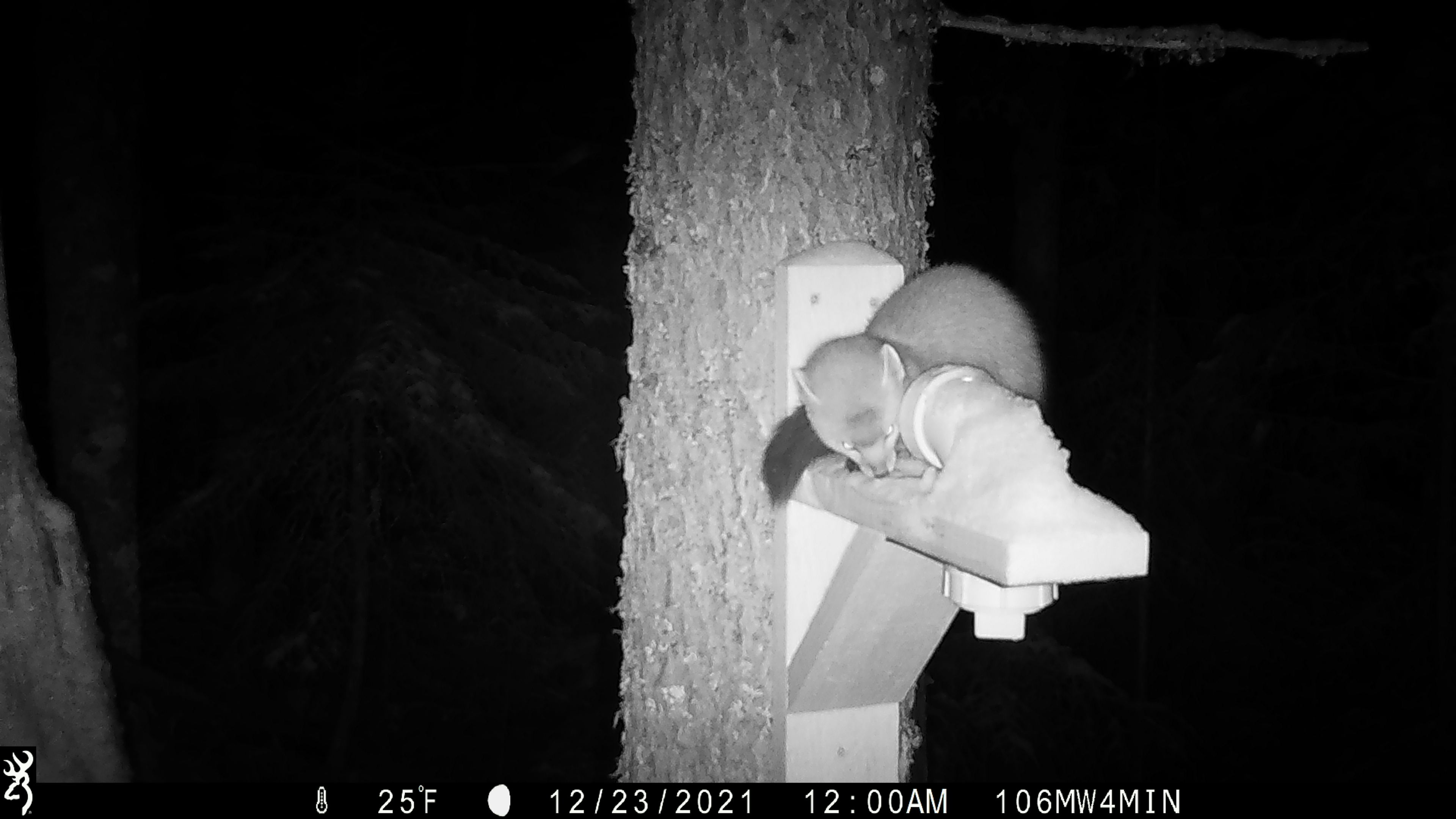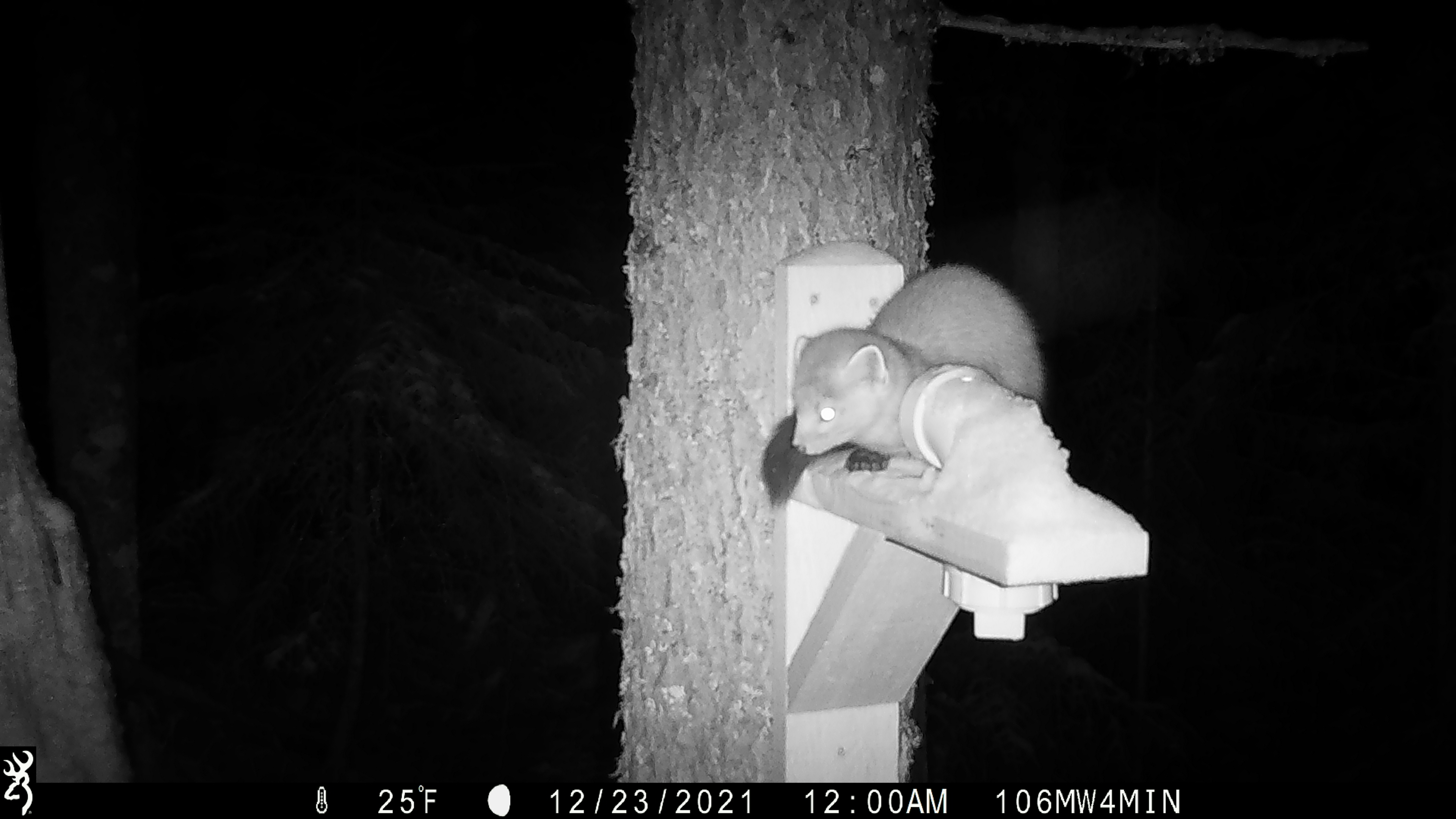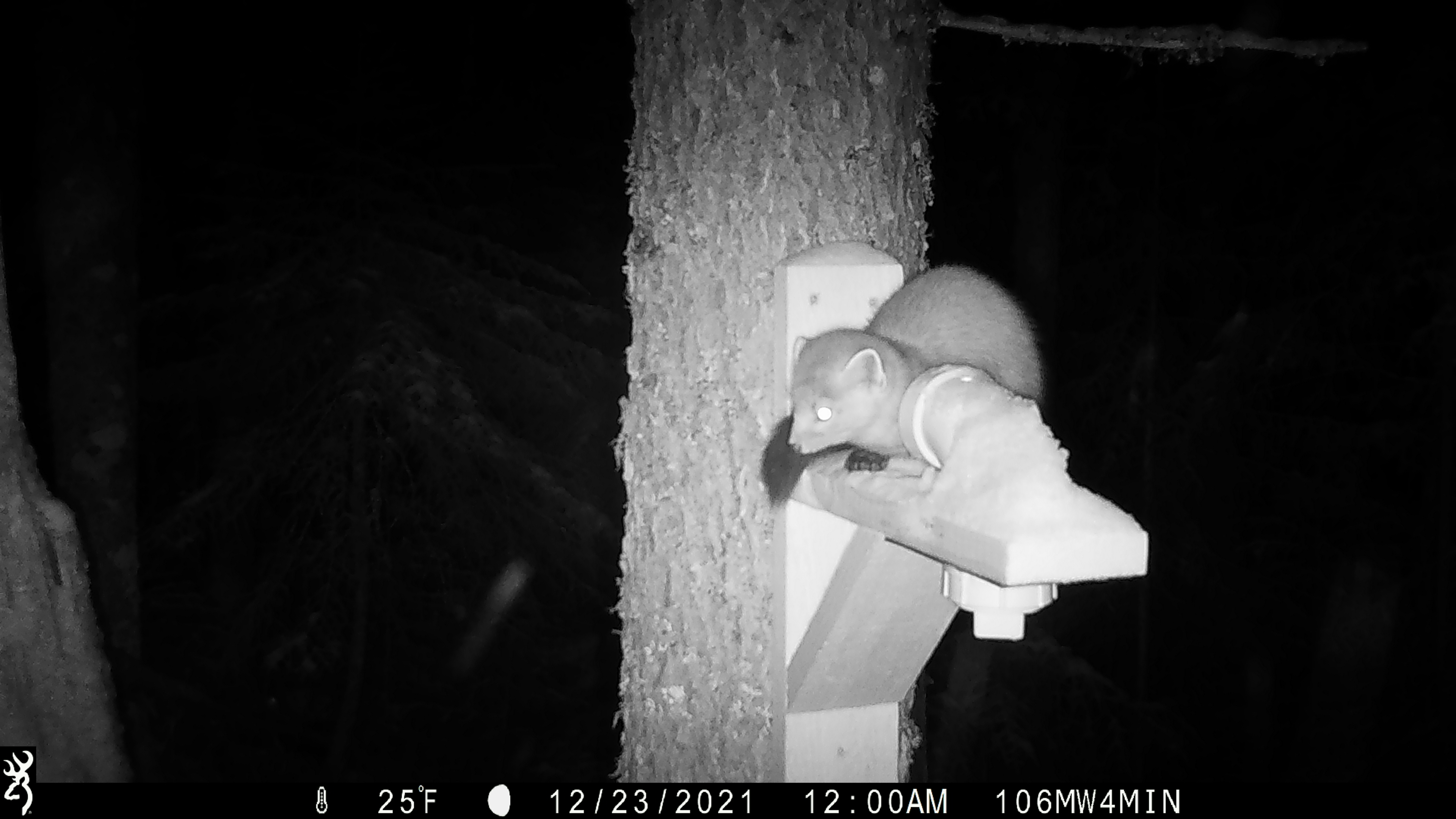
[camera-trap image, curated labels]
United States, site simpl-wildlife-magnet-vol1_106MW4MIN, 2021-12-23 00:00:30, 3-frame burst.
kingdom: Animalia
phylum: Chordata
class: Mammalia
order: Carnivora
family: Mustelidae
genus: Martes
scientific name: Martes americana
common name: american marten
American marten (Martes americana).